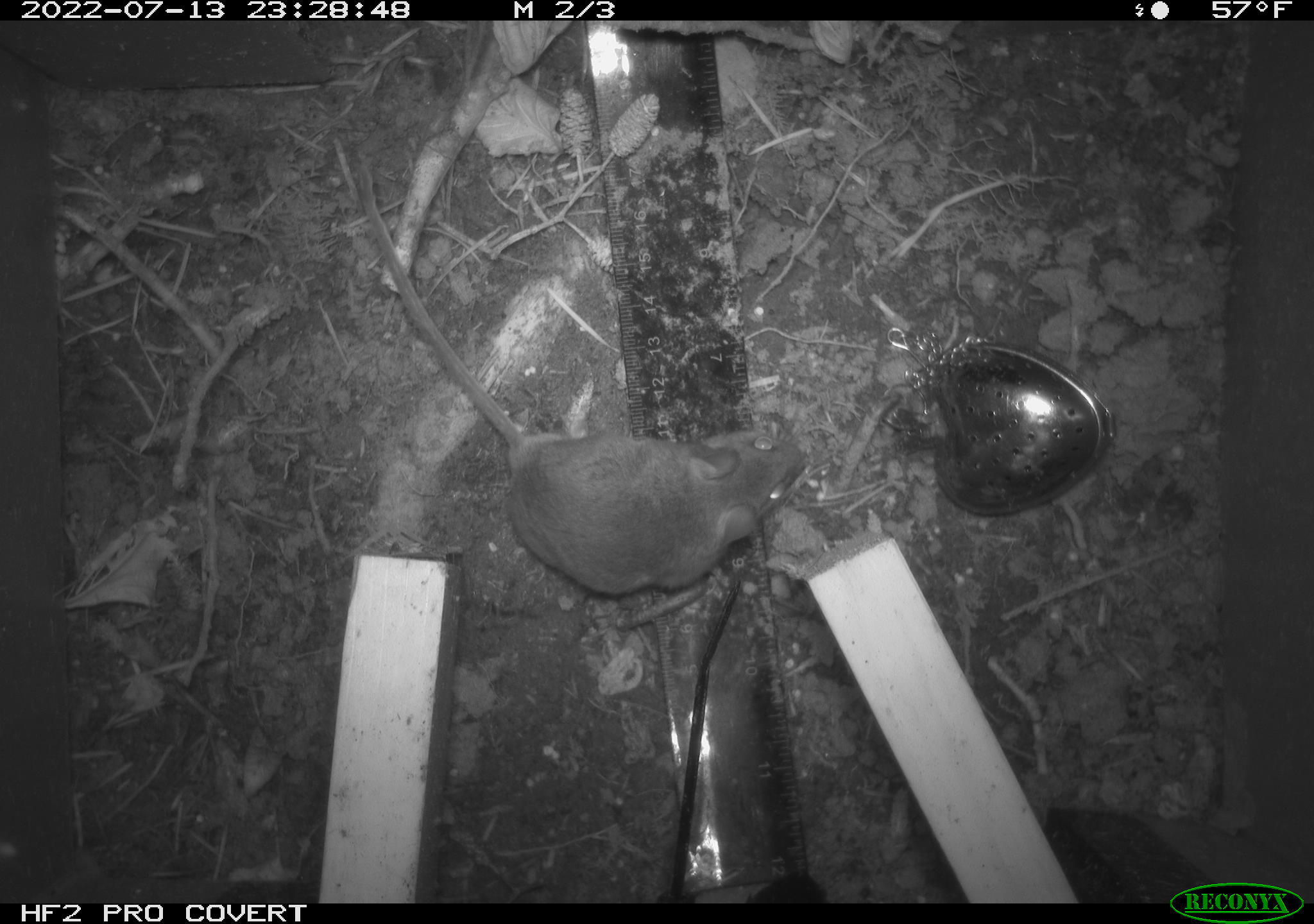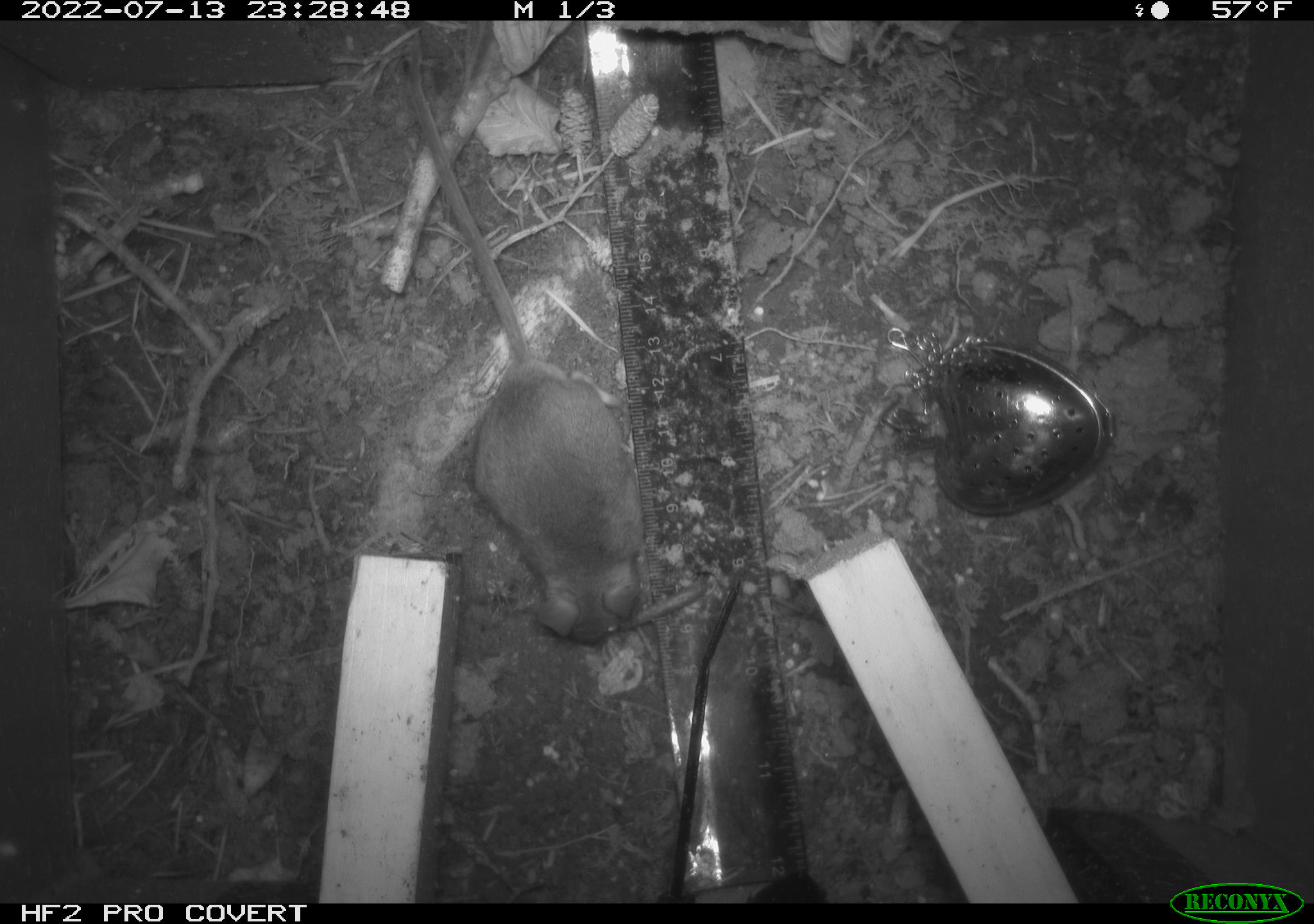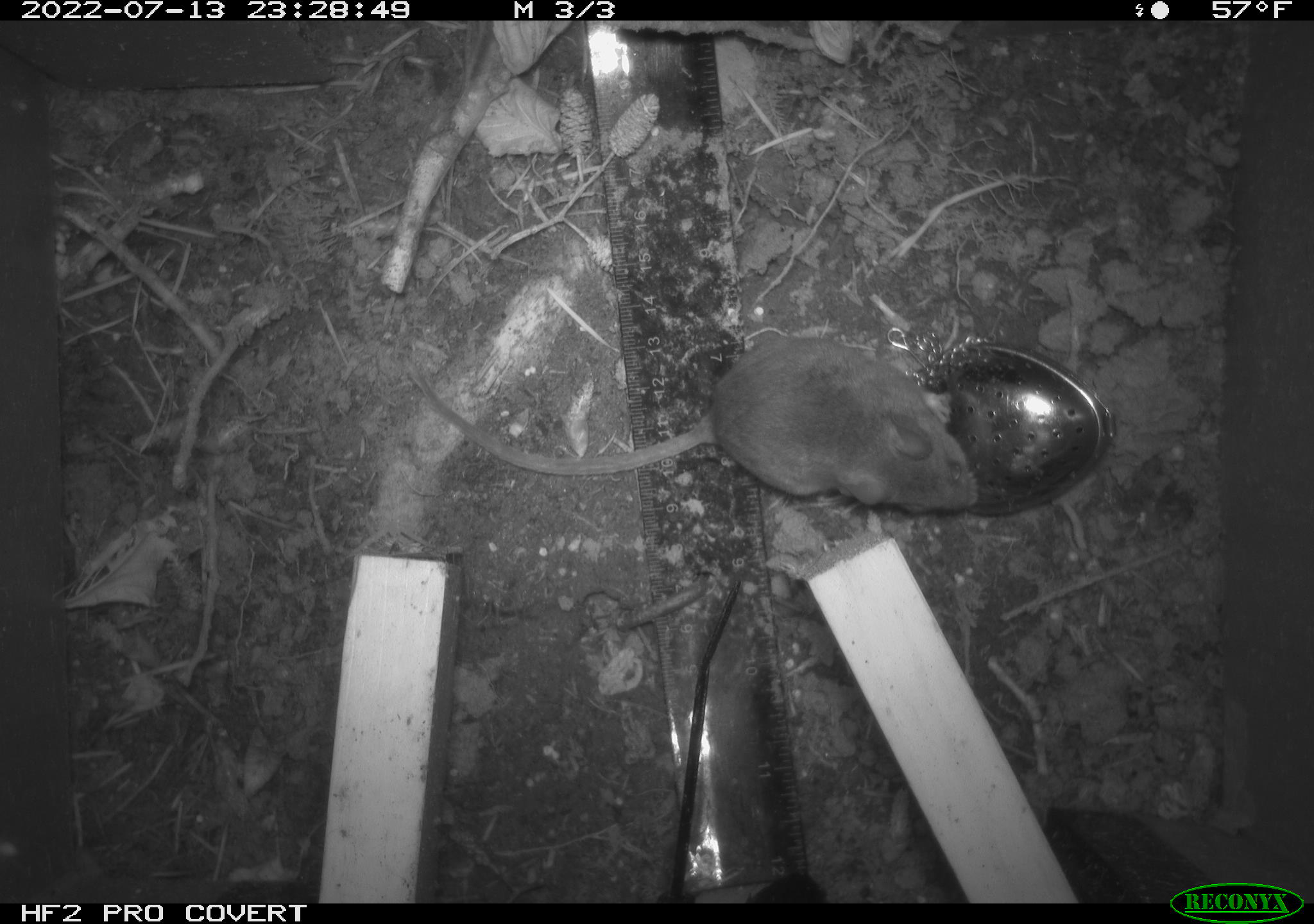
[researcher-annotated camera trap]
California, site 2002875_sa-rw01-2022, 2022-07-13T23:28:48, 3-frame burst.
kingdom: Animalia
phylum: Chordata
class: Mammalia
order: Rodentia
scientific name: Rodentia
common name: mouse species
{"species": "mouse species (Rodentia)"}